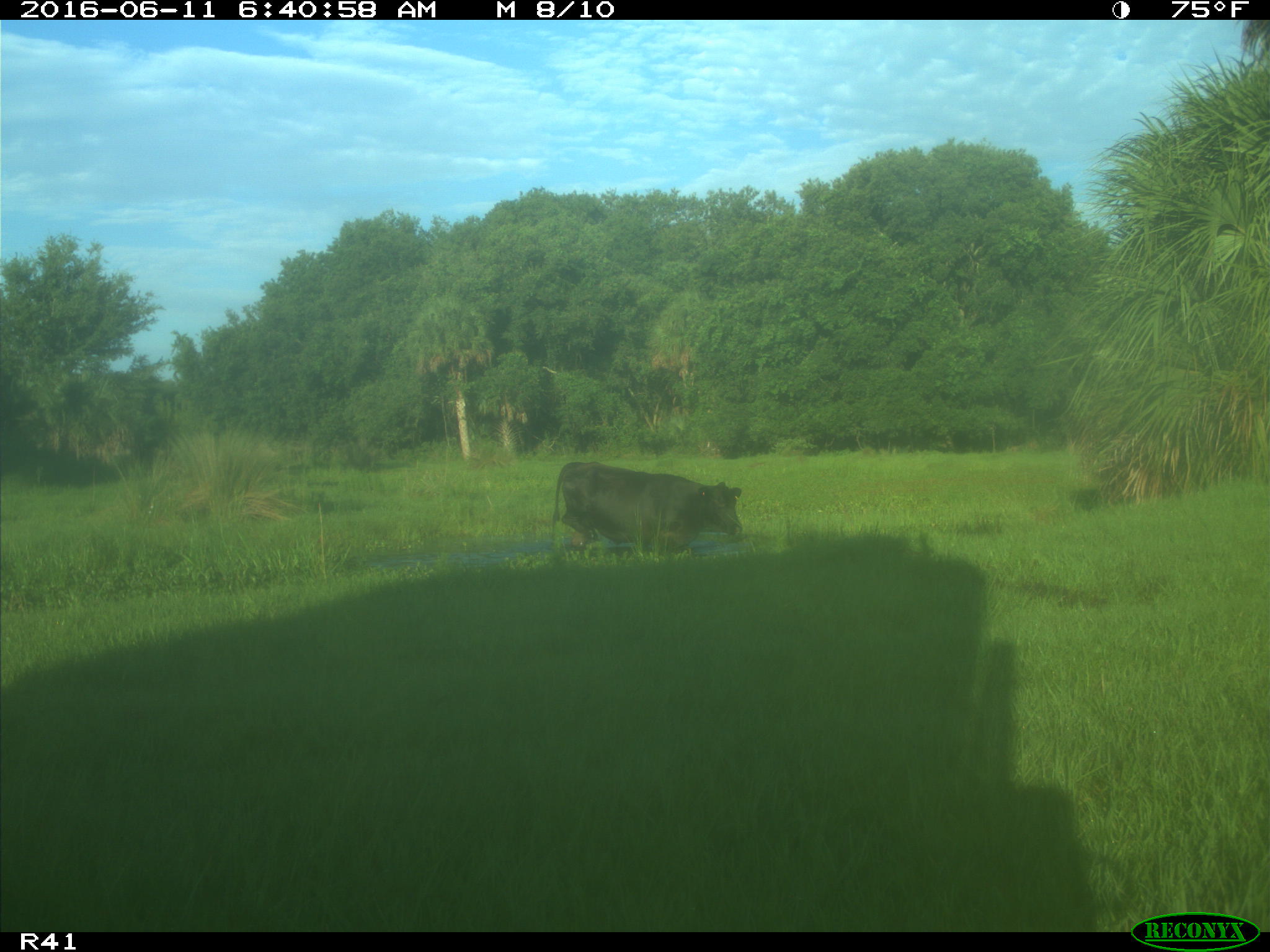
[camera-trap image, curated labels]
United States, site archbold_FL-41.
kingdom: Animalia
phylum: Chordata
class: Mammalia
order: Artiodactyla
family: Bovidae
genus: Bos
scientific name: Bos taurus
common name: domestic cow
Bos taurus (domestic cow).